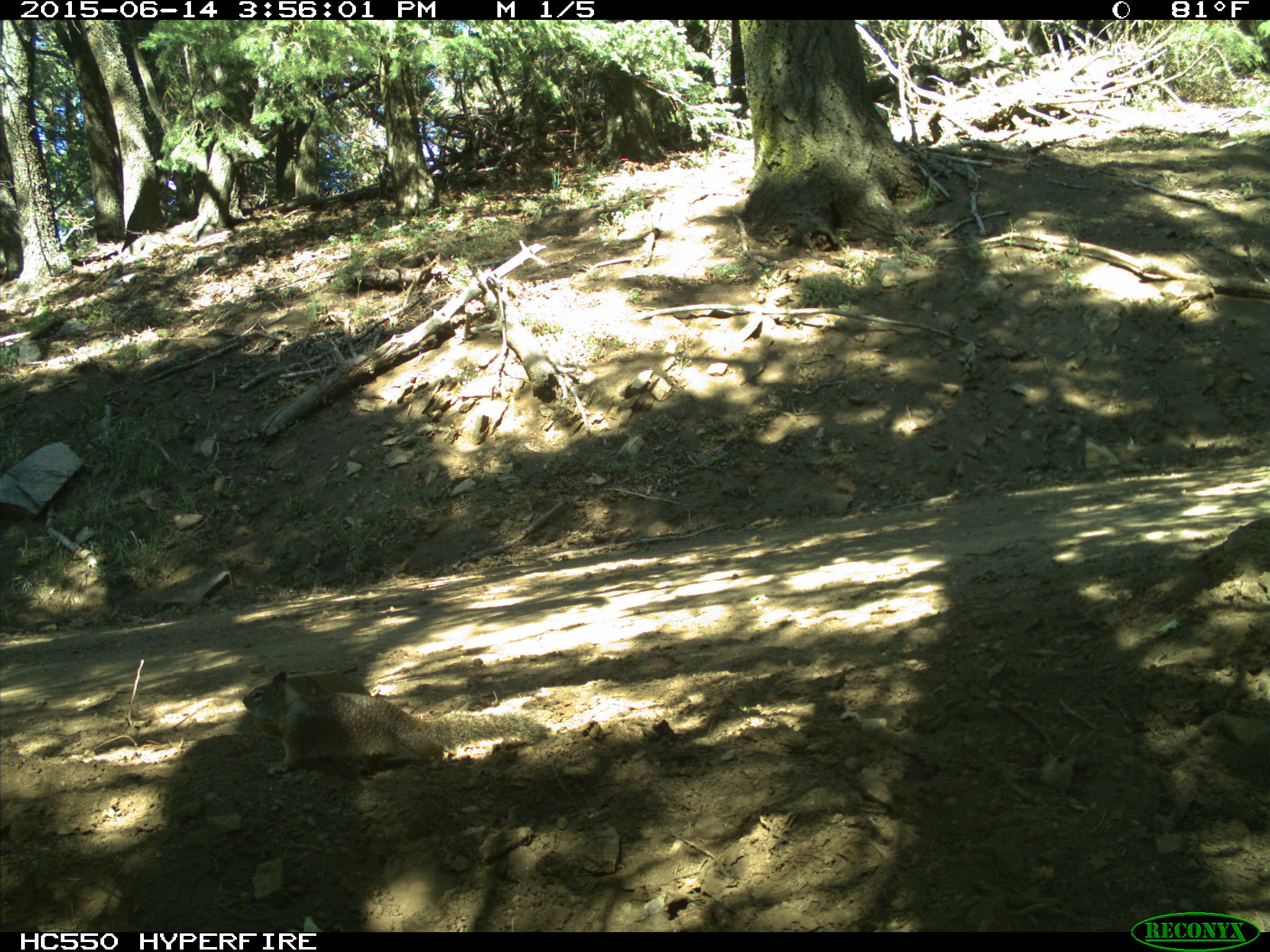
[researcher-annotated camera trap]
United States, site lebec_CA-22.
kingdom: Animalia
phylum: Chordata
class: Mammalia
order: Rodentia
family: Sciuridae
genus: Otospermophilus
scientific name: Otospermophilus beecheyi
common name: california ground squirrel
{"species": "Otospermophilus beecheyi (california ground squirrel)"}